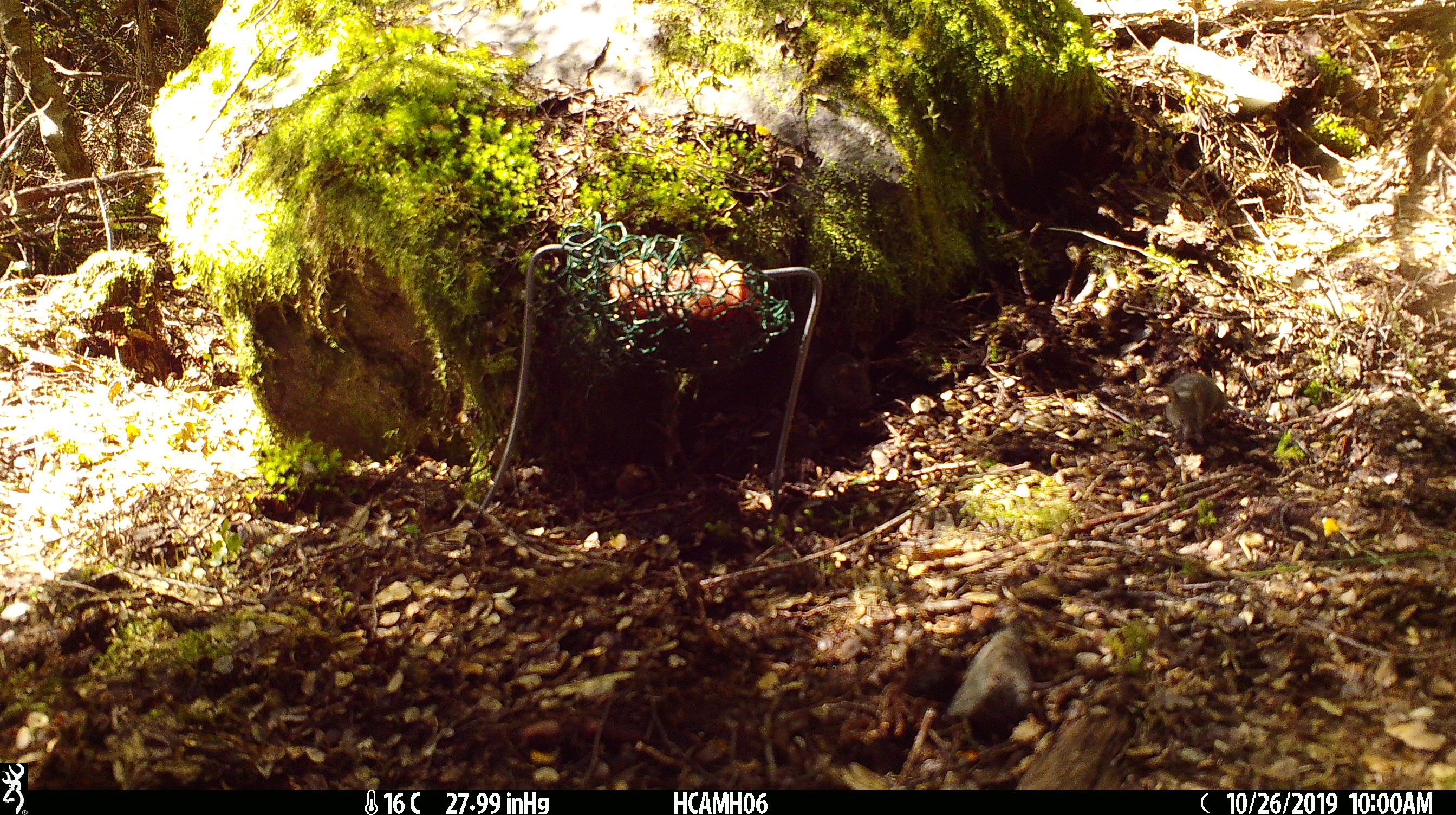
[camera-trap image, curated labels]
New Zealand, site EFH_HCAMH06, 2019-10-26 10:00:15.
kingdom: Animalia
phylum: Chordata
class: Mammalia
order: Rodentia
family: Muridae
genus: Mus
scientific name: Mus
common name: mouse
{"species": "mouse (Mus)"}